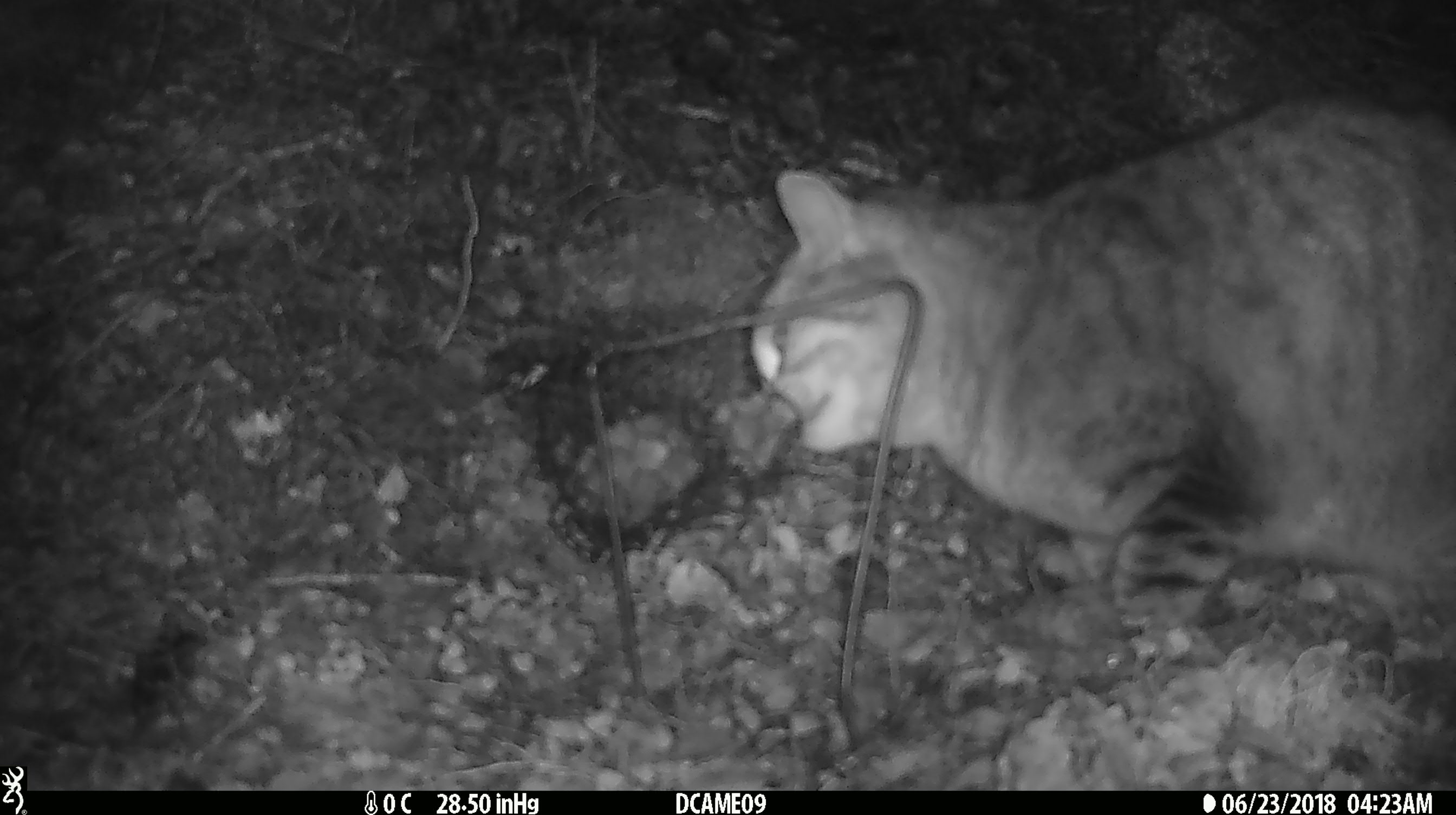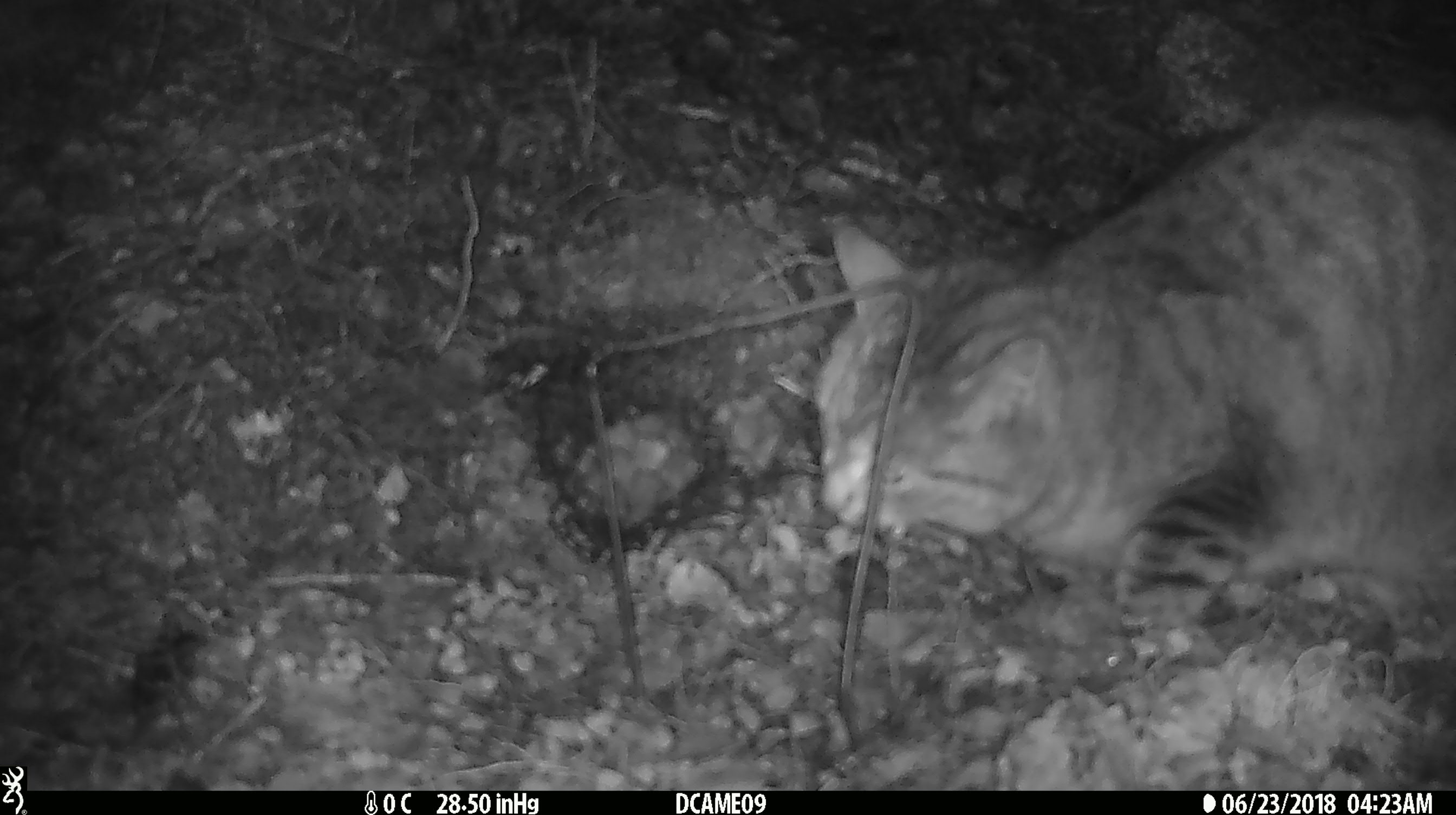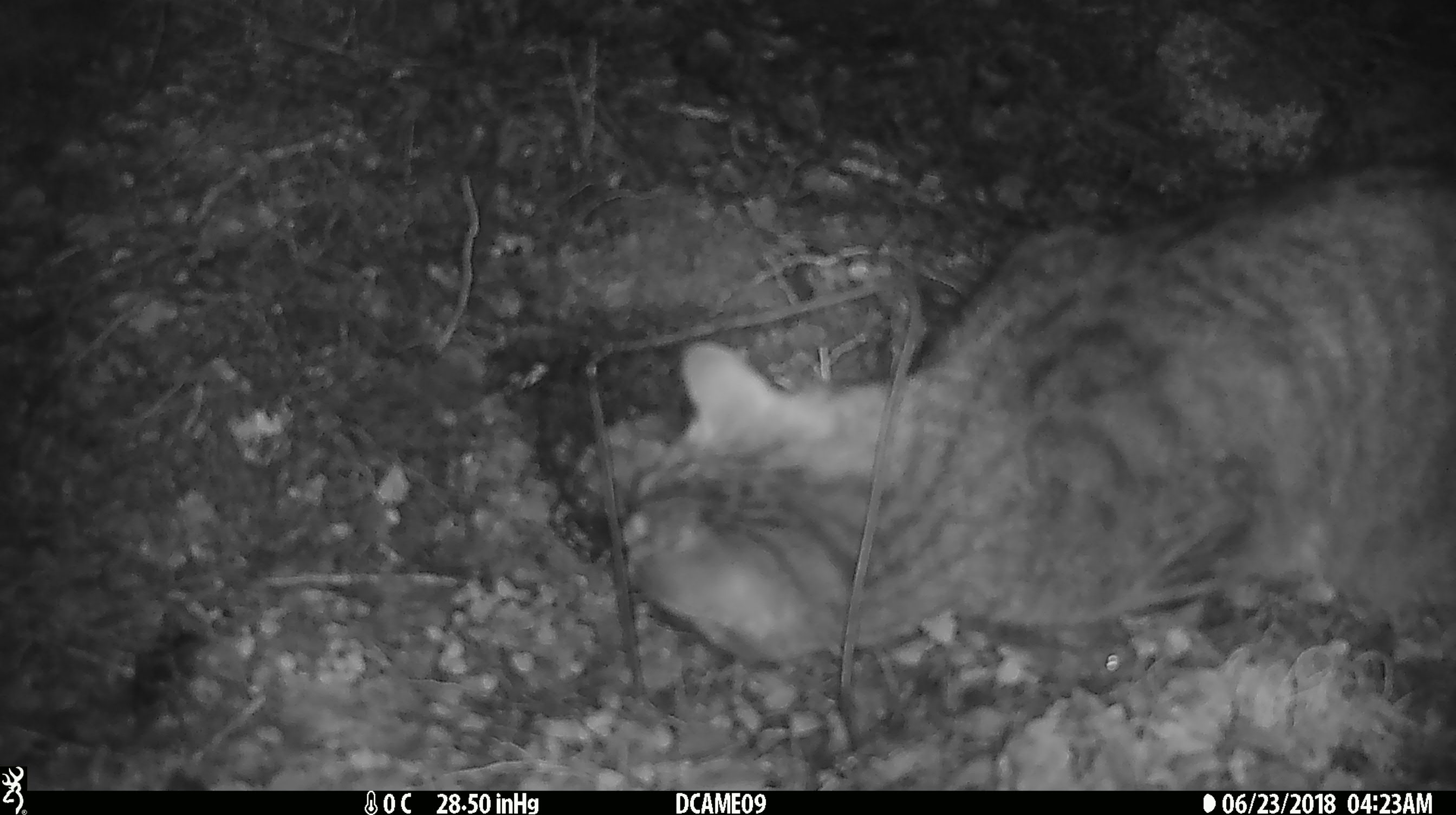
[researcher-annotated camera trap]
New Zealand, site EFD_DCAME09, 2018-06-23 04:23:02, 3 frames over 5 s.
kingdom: Animalia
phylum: Chordata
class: Mammalia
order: Carnivora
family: Felidae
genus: Felis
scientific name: Felis catus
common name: domestic cat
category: cat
Cat (domestic cat) (Felis catus).